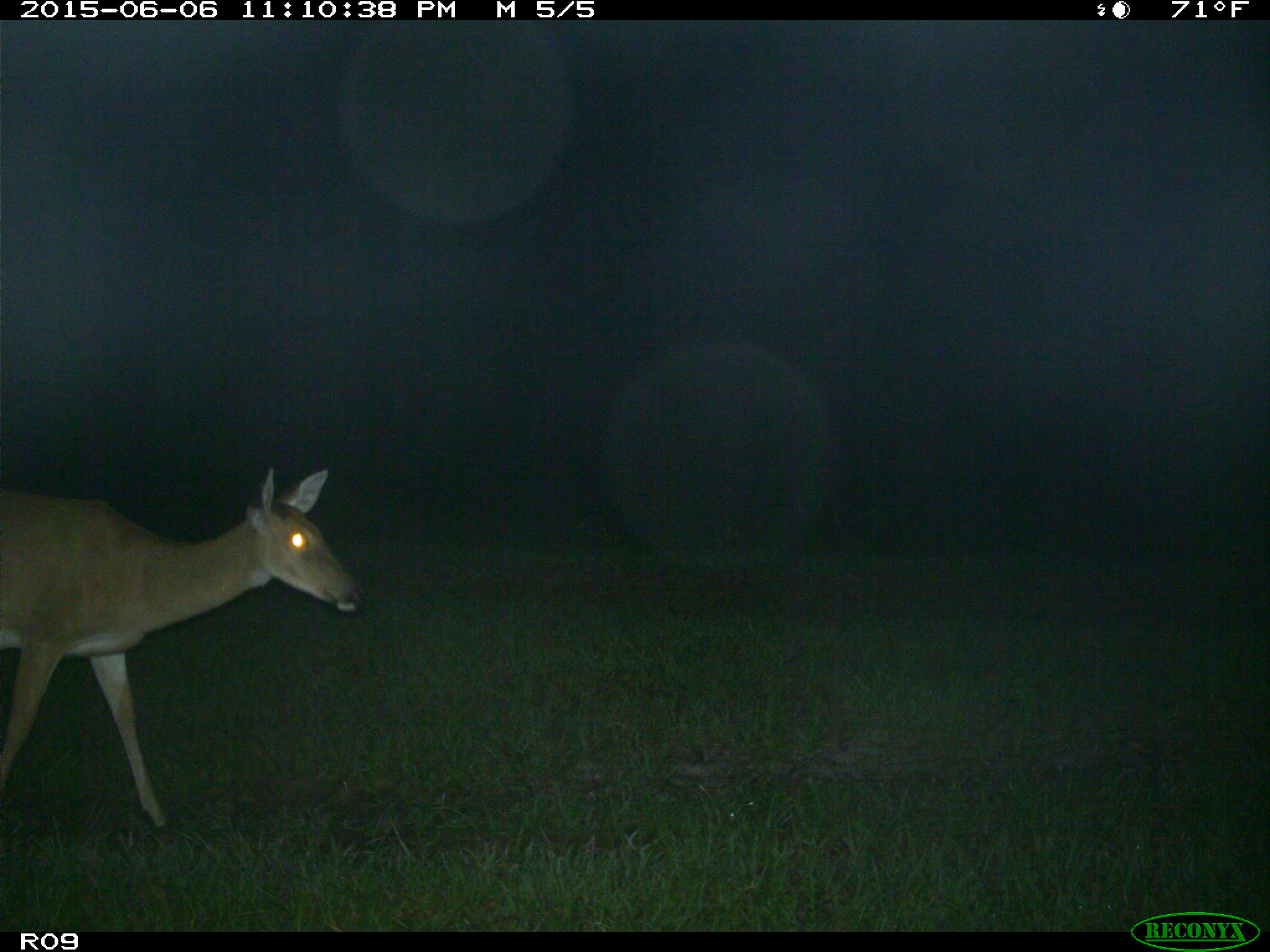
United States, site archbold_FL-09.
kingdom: Animalia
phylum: Chordata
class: Mammalia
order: Artiodactyla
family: Cervidae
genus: Odocoileus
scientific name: Odocoileus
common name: deer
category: unidentified deer